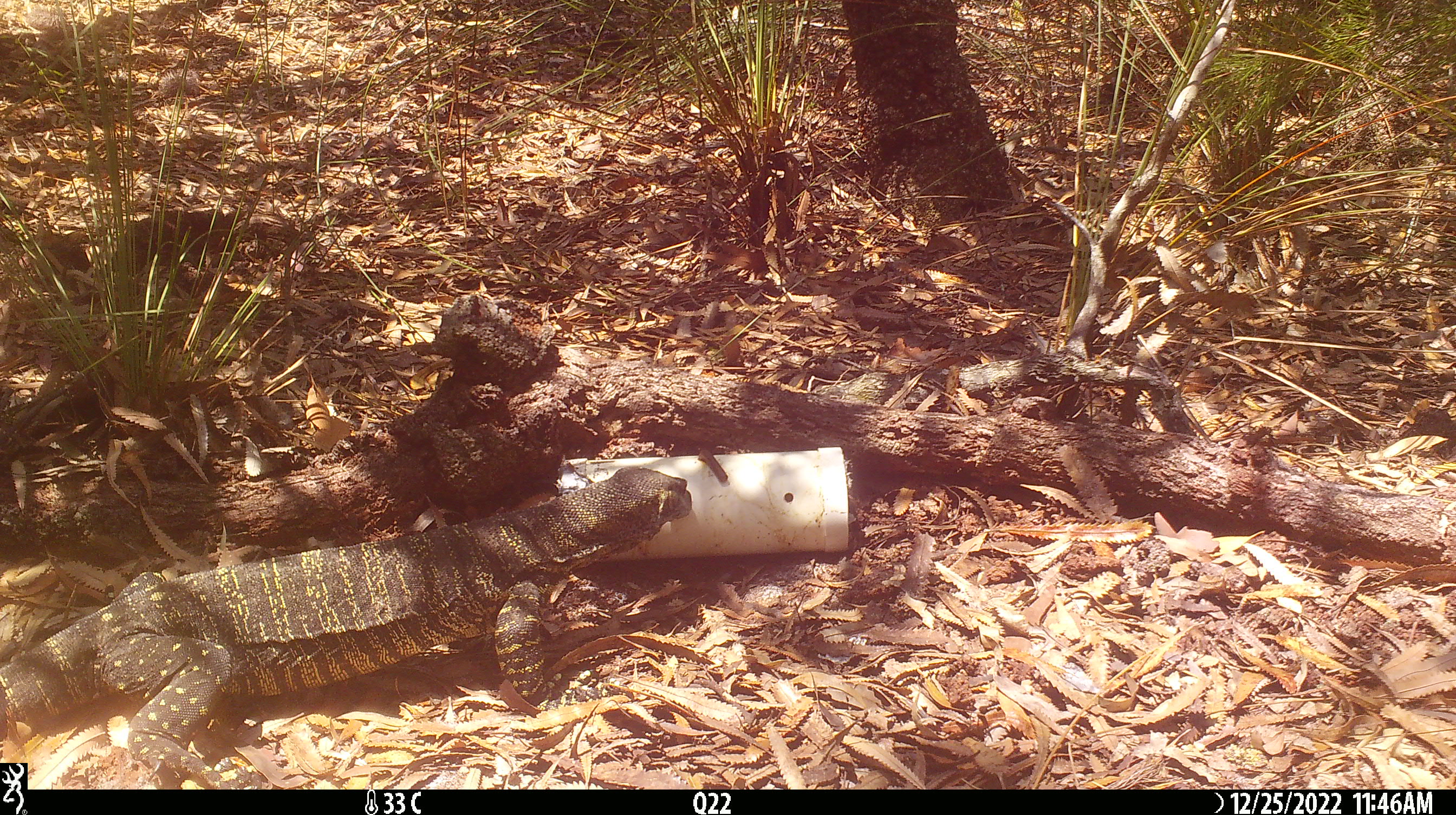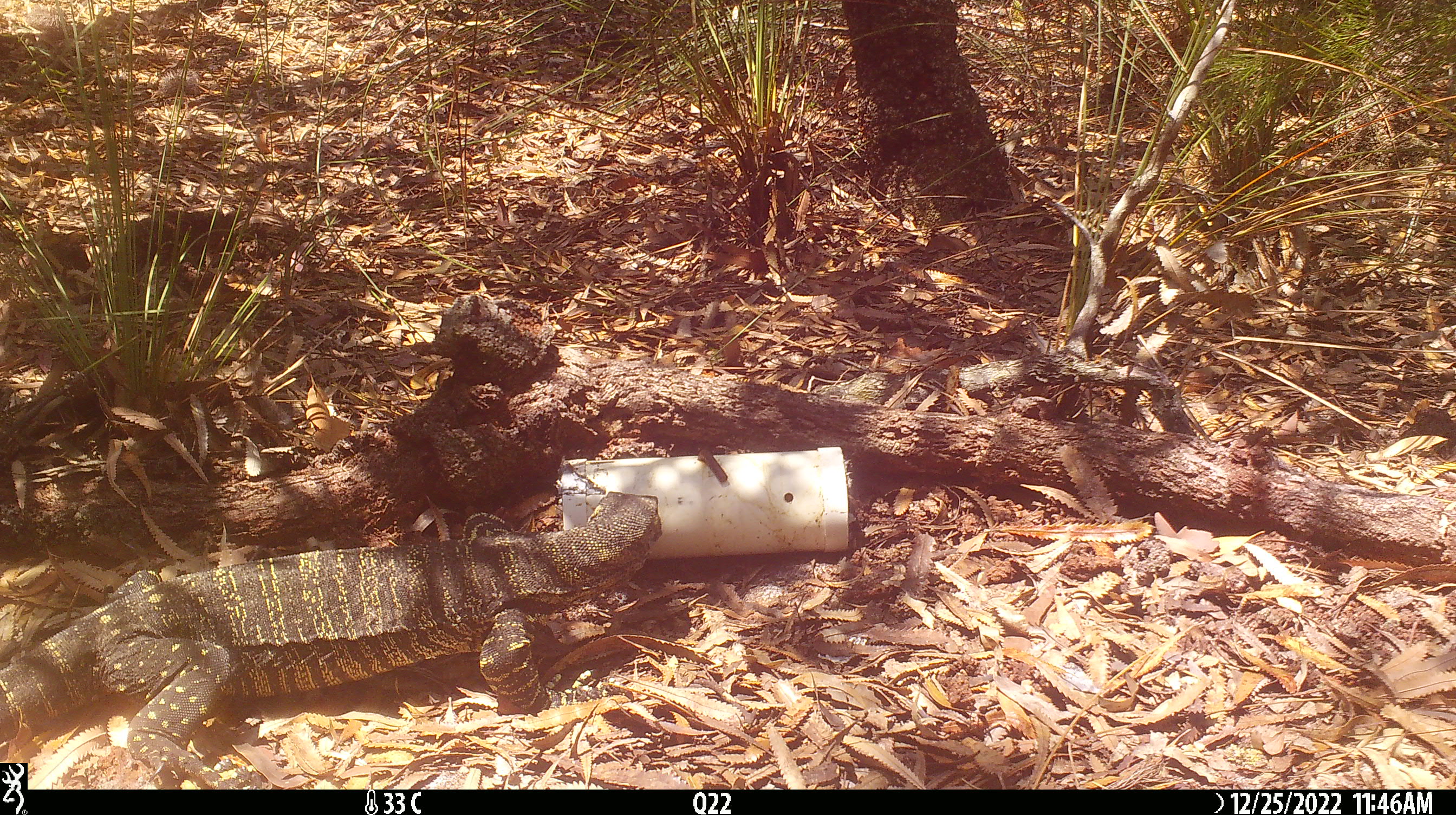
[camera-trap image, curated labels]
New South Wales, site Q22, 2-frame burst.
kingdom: Animalia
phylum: Chordata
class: Reptilia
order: Squamata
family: Varanidae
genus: Varanus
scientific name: Varanus varius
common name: lace monitor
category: goanna